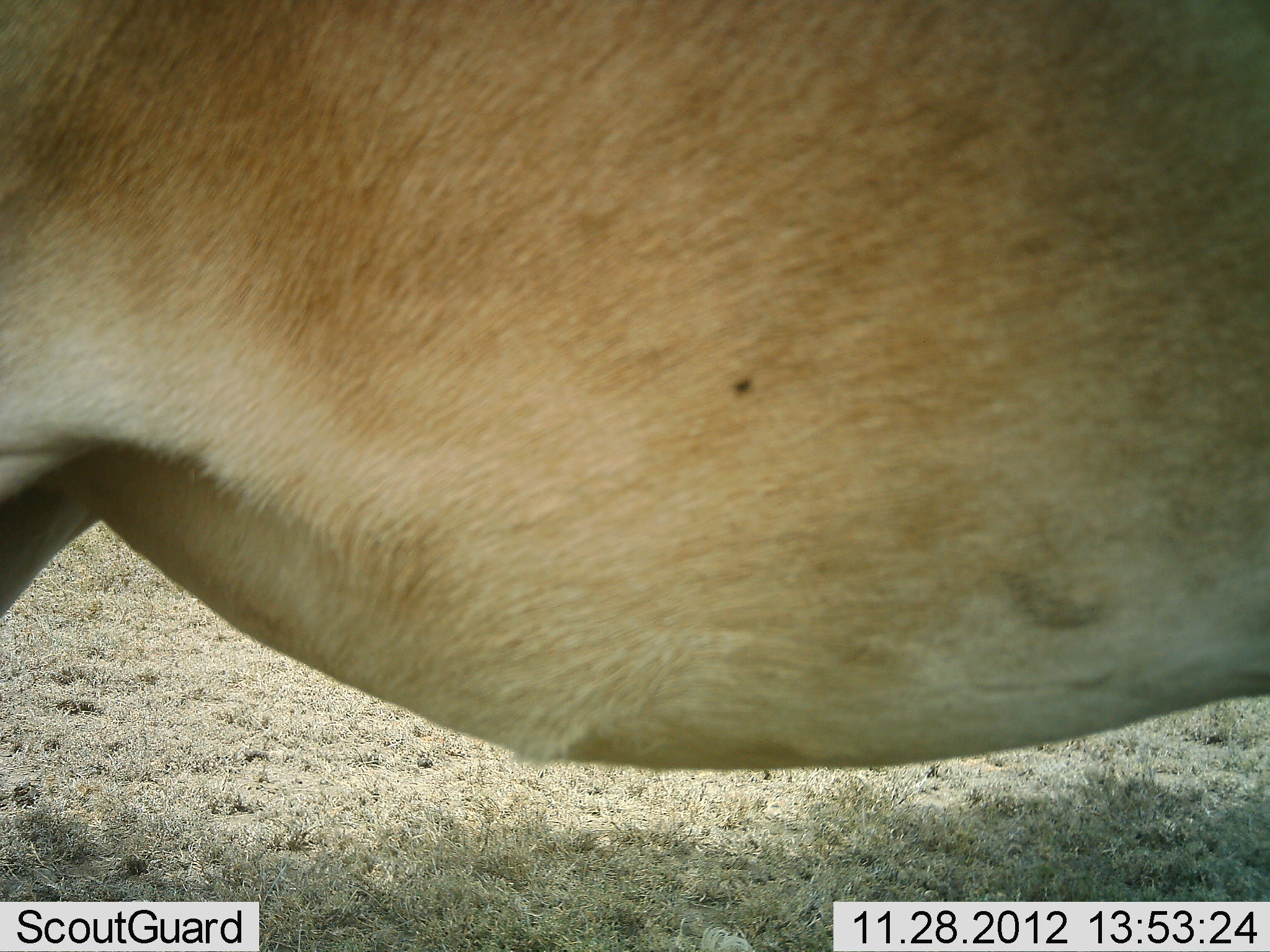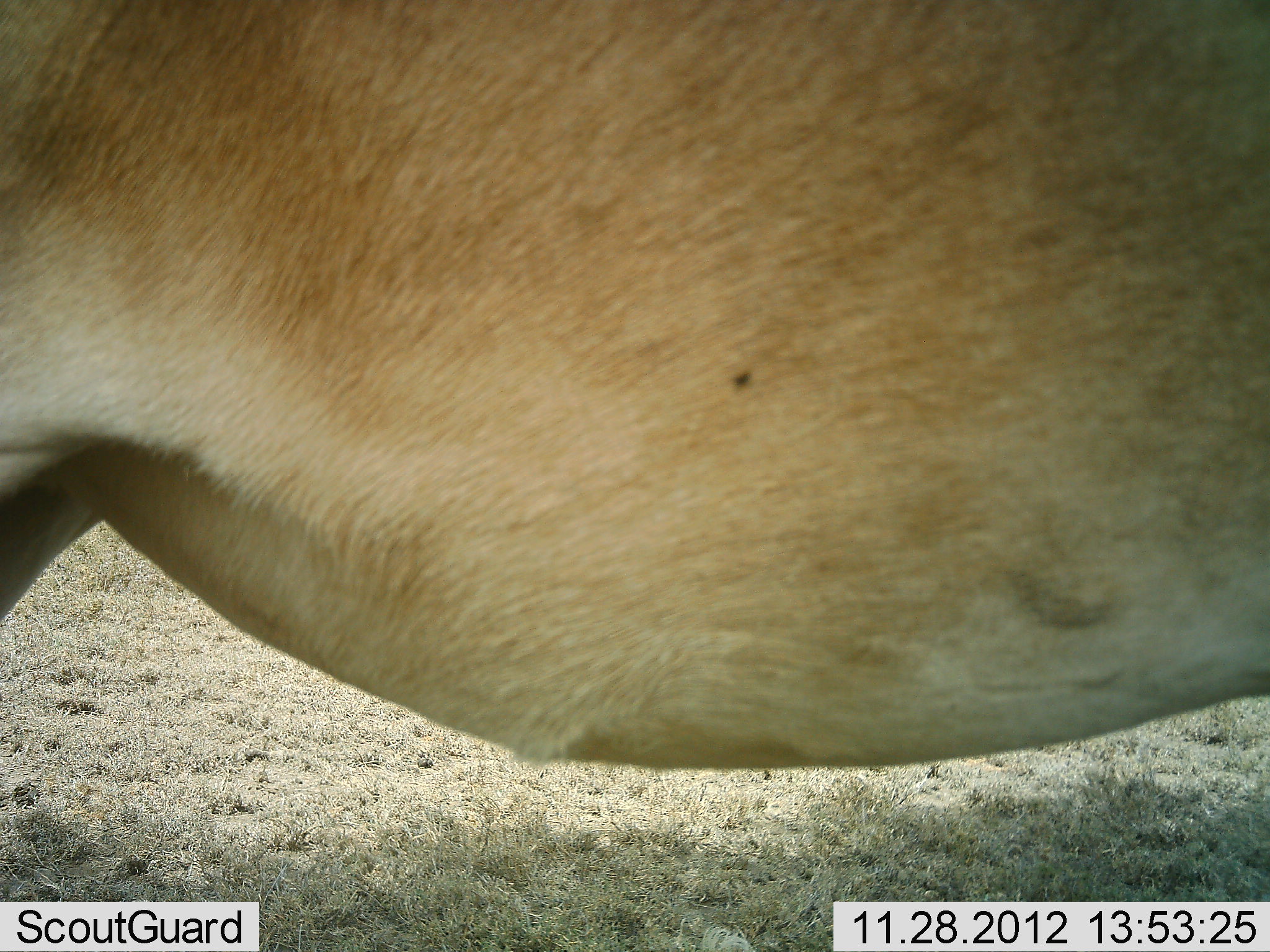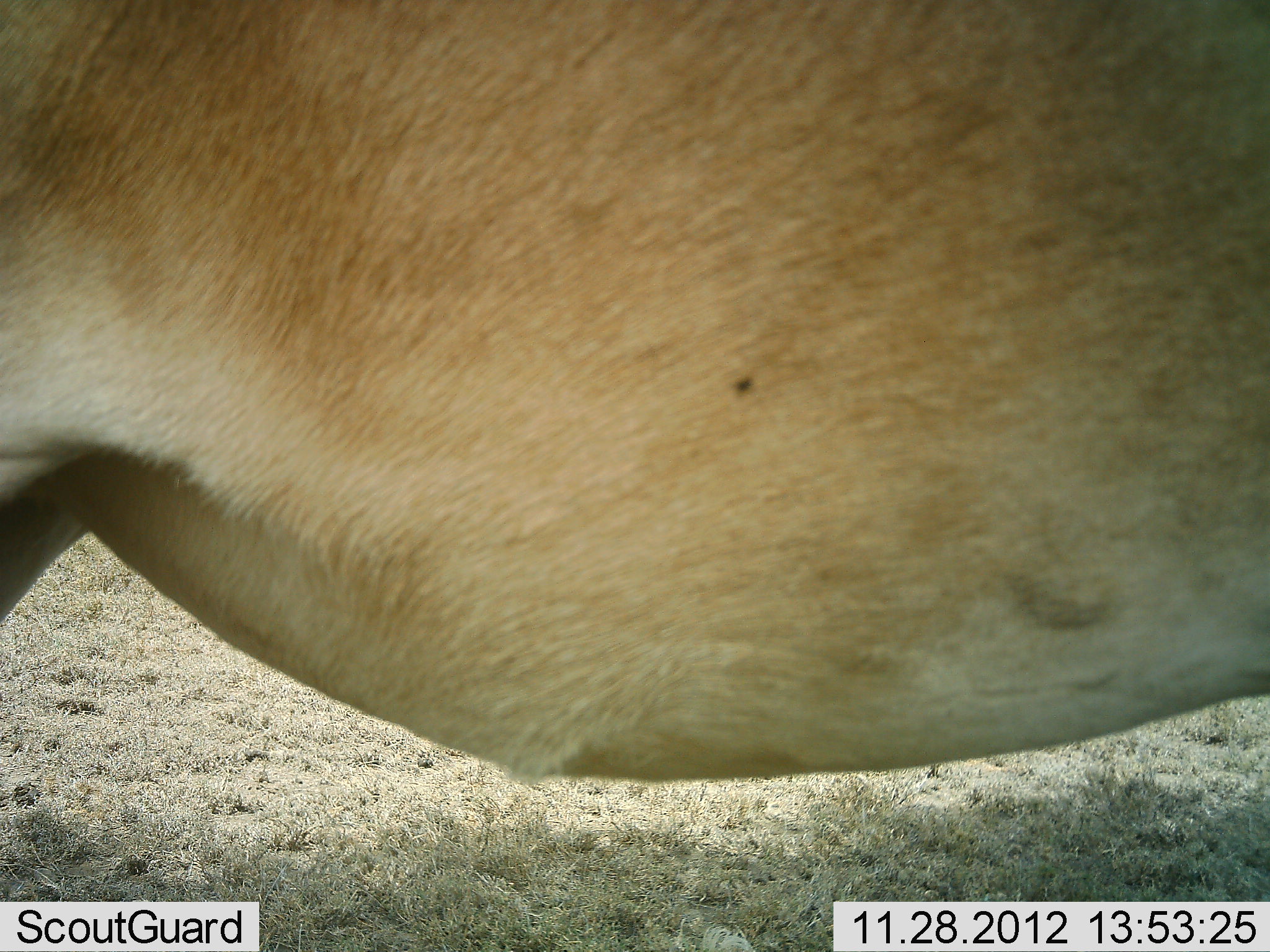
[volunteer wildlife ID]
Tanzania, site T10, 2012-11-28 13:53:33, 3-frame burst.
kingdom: Animalia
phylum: Chordata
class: Mammalia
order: Artiodactyla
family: Bovidae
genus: Alcelaphus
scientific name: Alcelaphus buselaphus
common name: hartebeest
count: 1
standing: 100%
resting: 0%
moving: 0%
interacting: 0%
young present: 0%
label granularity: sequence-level